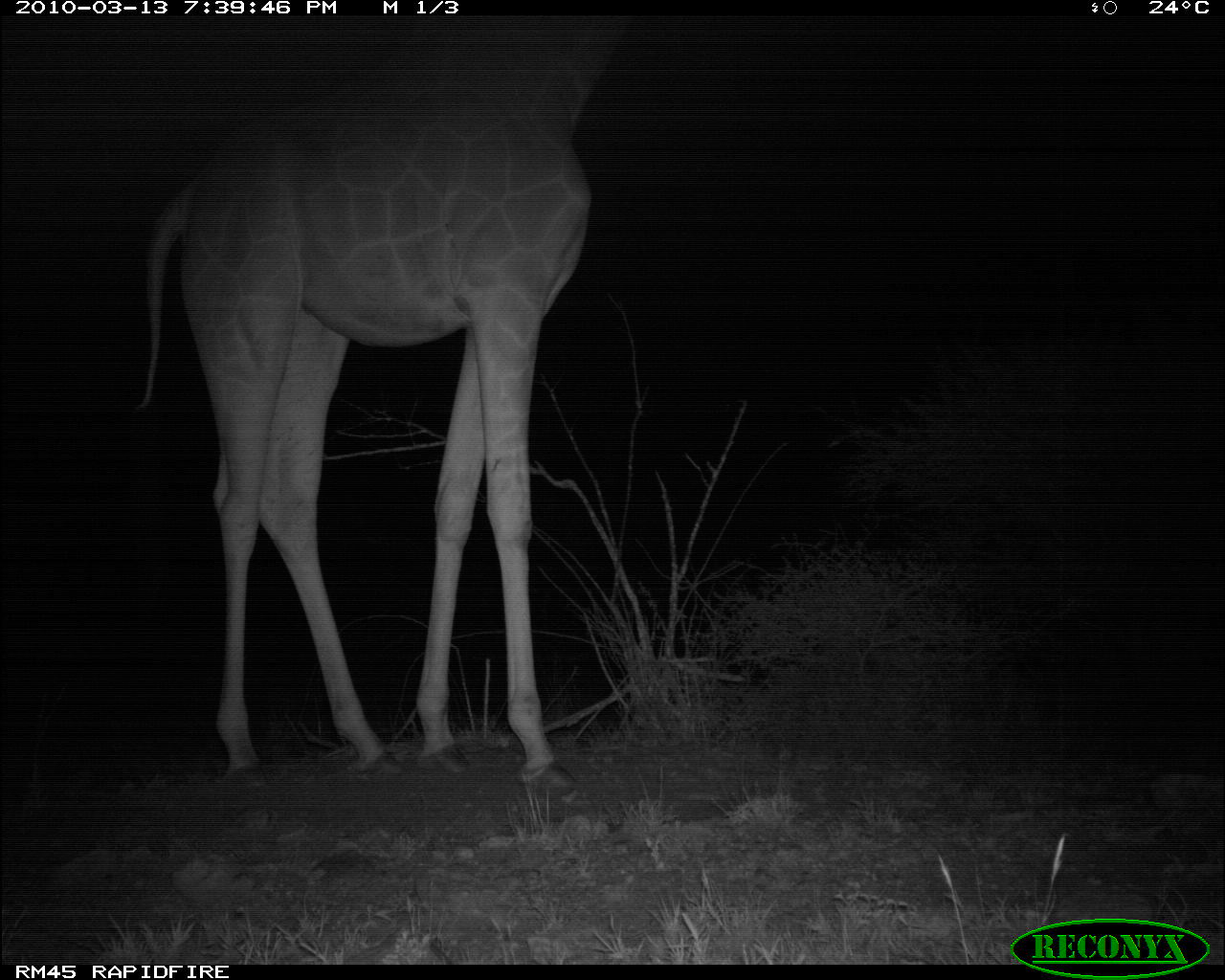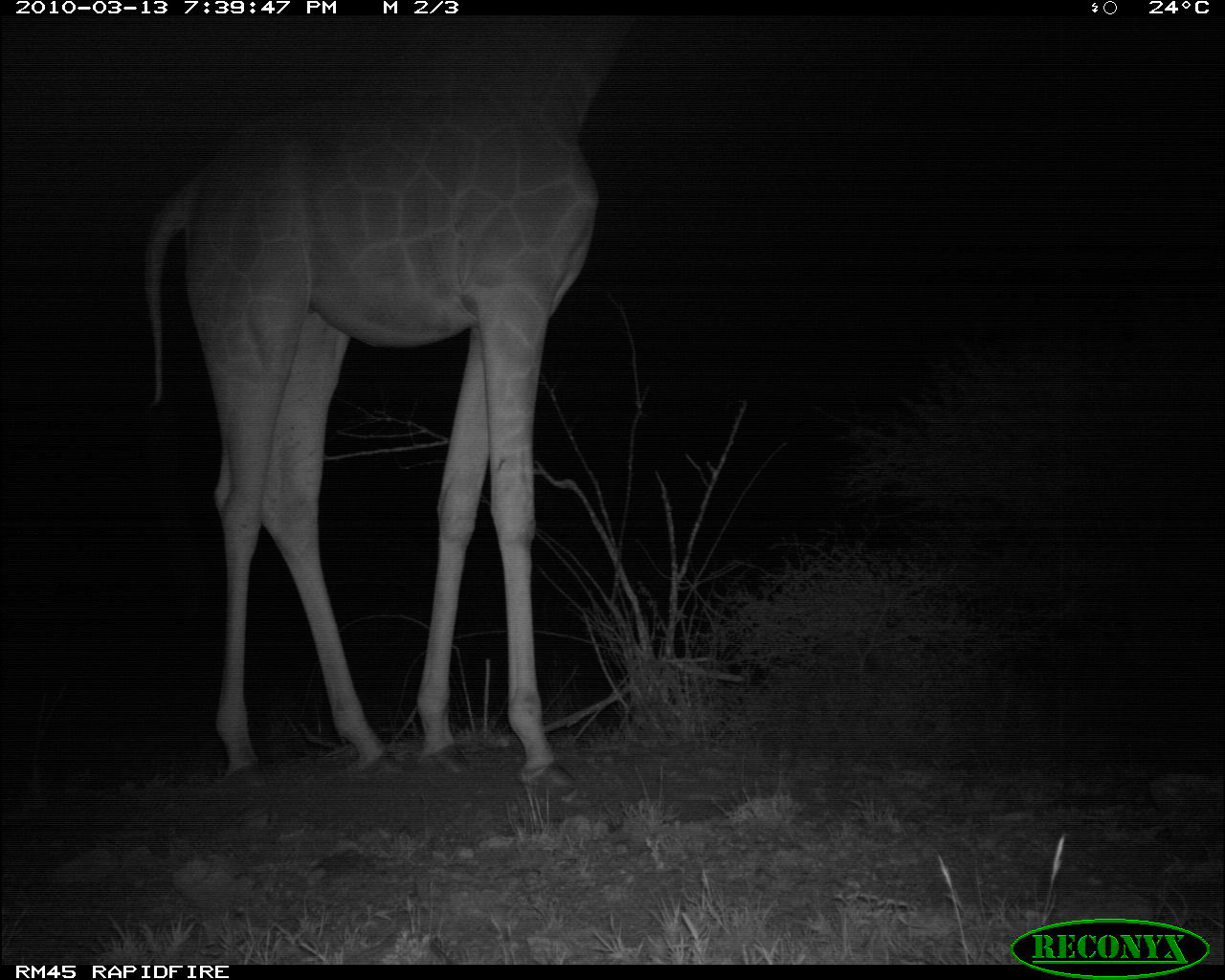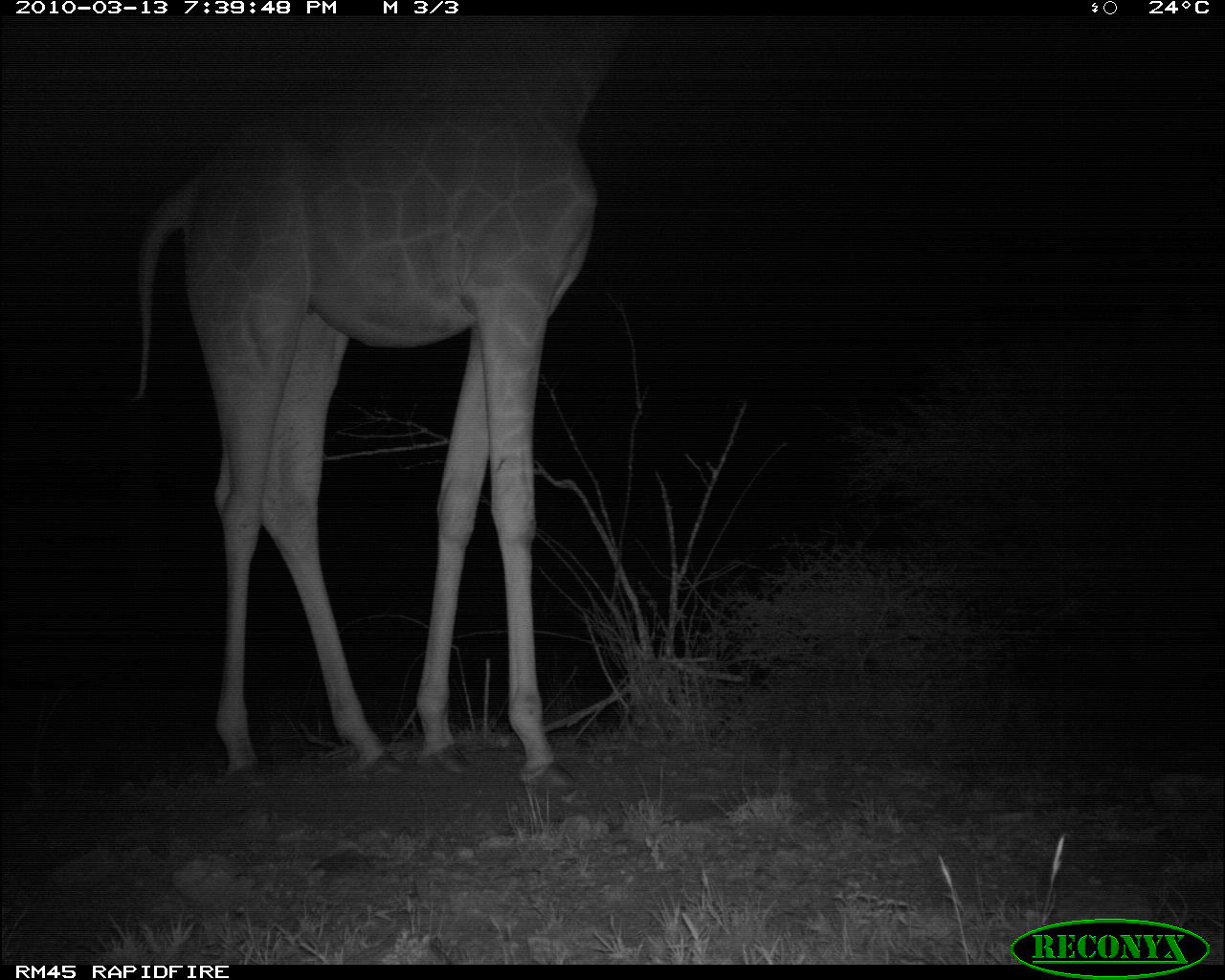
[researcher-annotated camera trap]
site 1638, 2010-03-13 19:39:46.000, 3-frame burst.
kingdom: Animalia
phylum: Chordata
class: Mammalia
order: Artiodactyla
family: Giraffidae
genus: Giraffa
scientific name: Giraffa camelopardalis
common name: giraffe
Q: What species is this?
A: Giraffa camelopardalis (giraffe).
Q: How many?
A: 1.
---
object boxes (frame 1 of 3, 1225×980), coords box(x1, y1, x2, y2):
giraffa camelopardalis: box(127, 18, 634, 792)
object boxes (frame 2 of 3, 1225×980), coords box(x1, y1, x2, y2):
giraffa camelopardalis: box(140, 15, 641, 806)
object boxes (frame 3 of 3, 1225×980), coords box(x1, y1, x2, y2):
giraffa camelopardalis: box(129, 14, 637, 806)